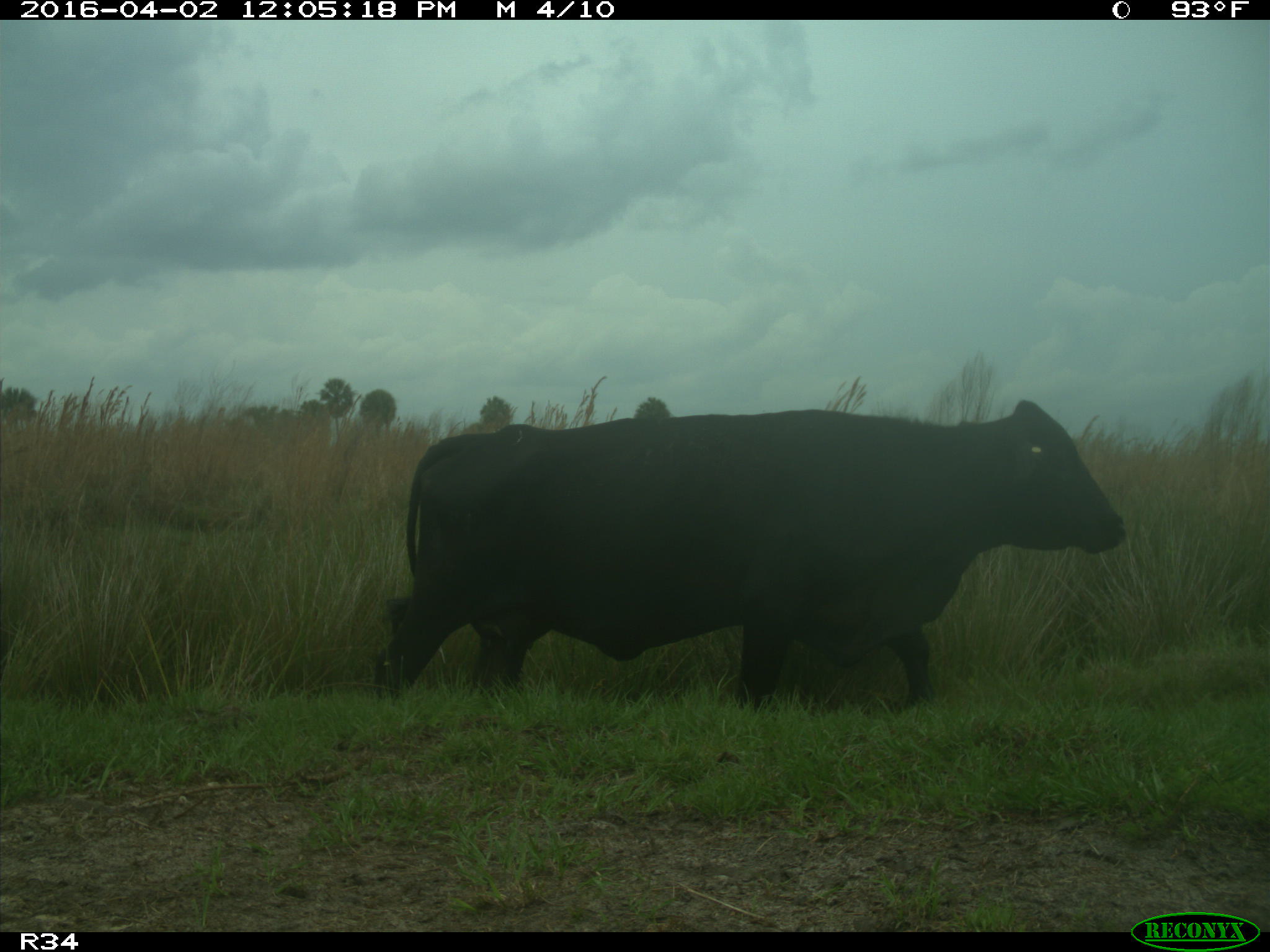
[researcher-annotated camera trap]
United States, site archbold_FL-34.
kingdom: Animalia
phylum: Chordata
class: Mammalia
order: Artiodactyla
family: Bovidae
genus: Bos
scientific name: Bos taurus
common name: domestic cow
Bos taurus (domestic cow).